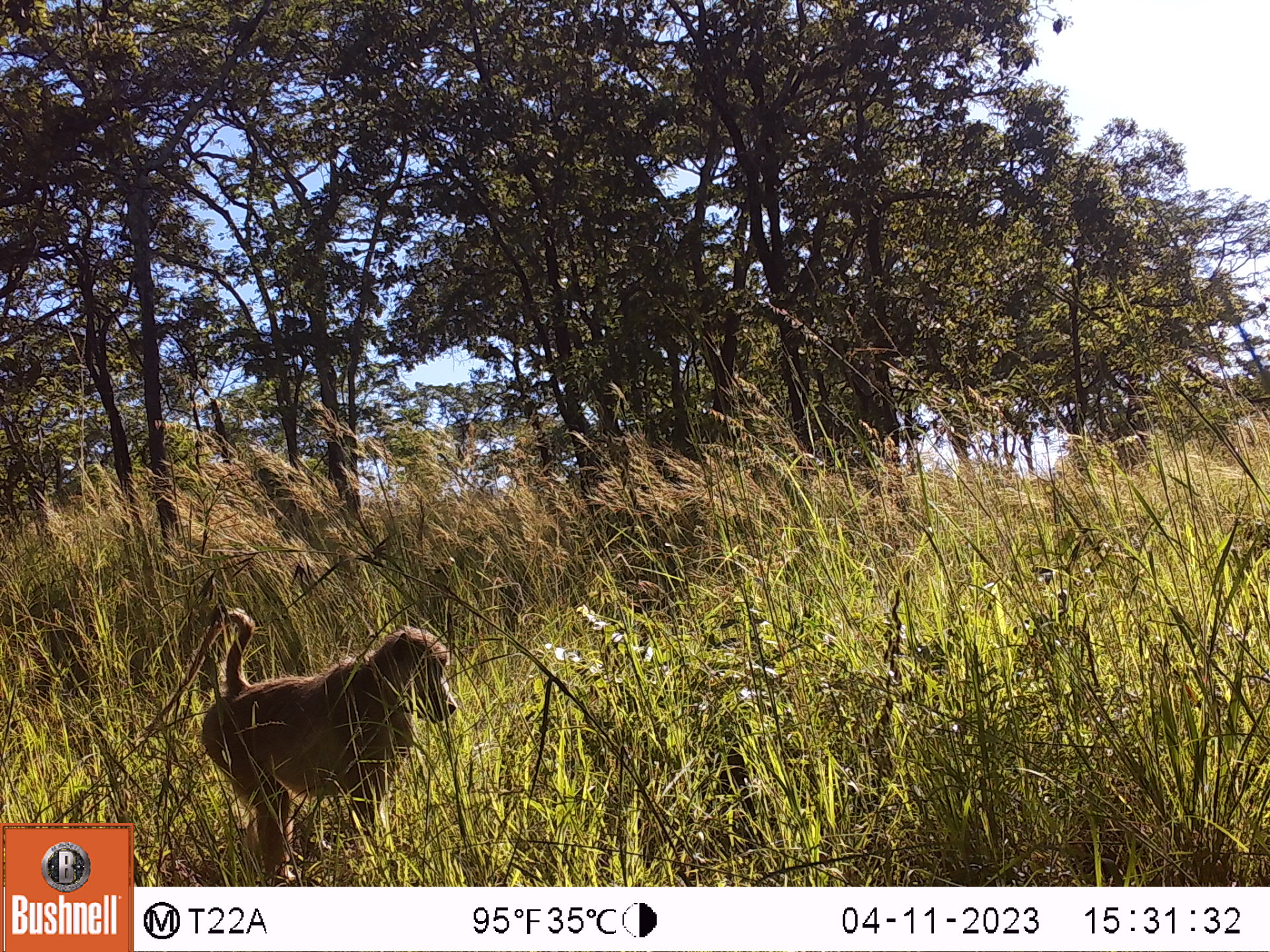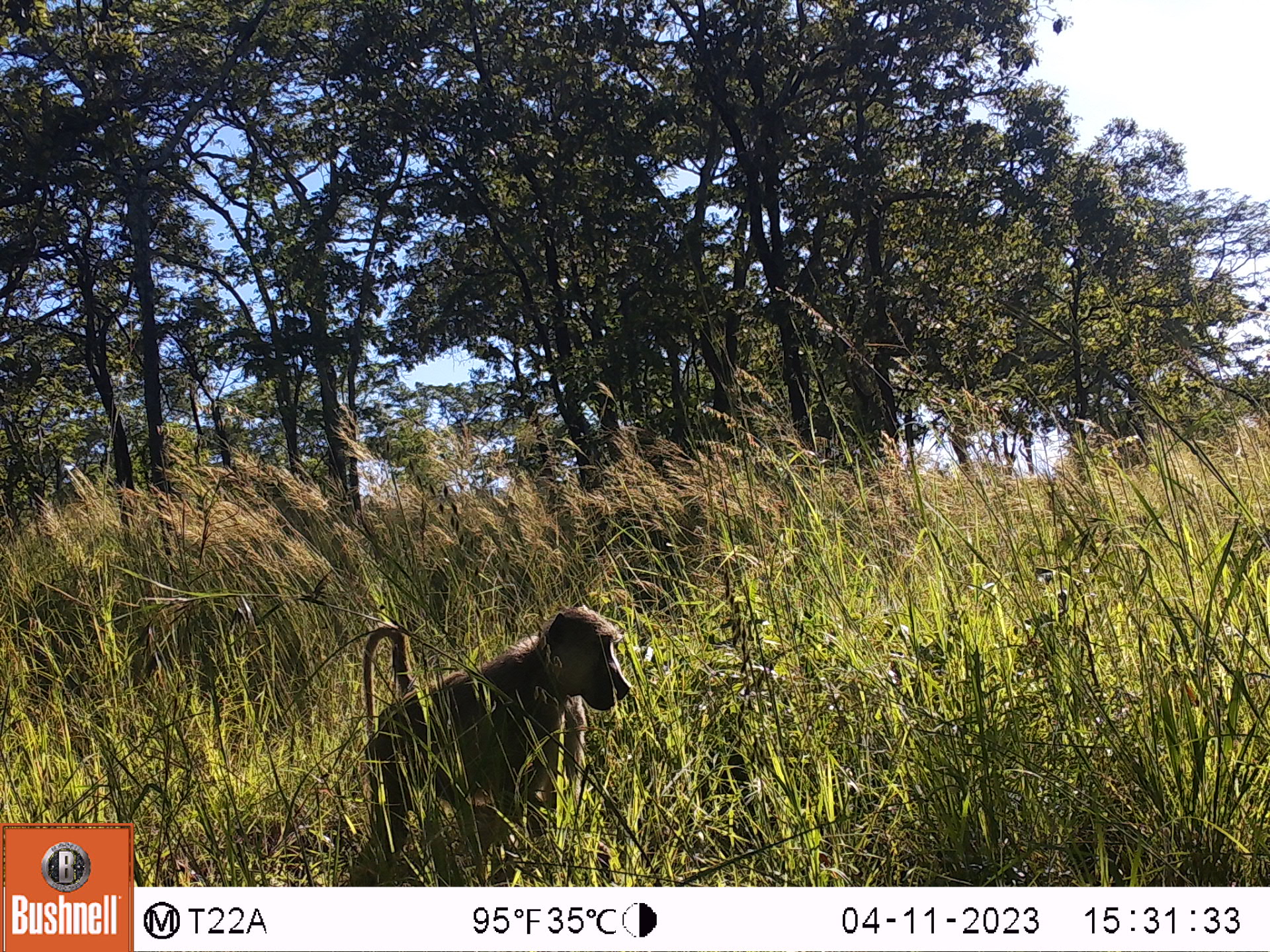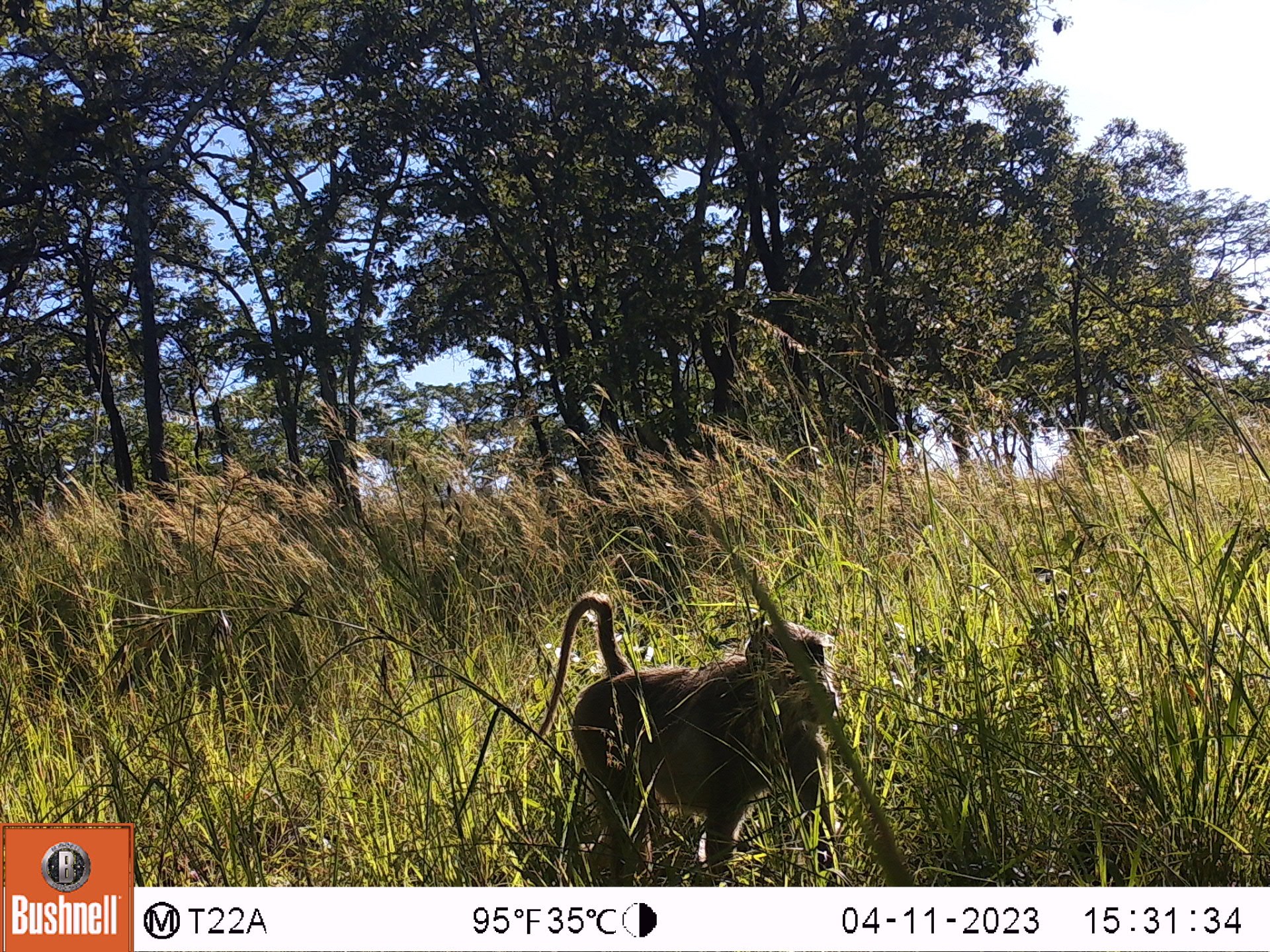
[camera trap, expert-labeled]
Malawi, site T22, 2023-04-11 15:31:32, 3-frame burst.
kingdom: Animalia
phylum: Chordata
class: Mammalia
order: Primates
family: Cercopithecidae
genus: Papio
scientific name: Papio cynocephalus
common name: yellow baboon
Yellow baboon (Papio cynocephalus), count 1.